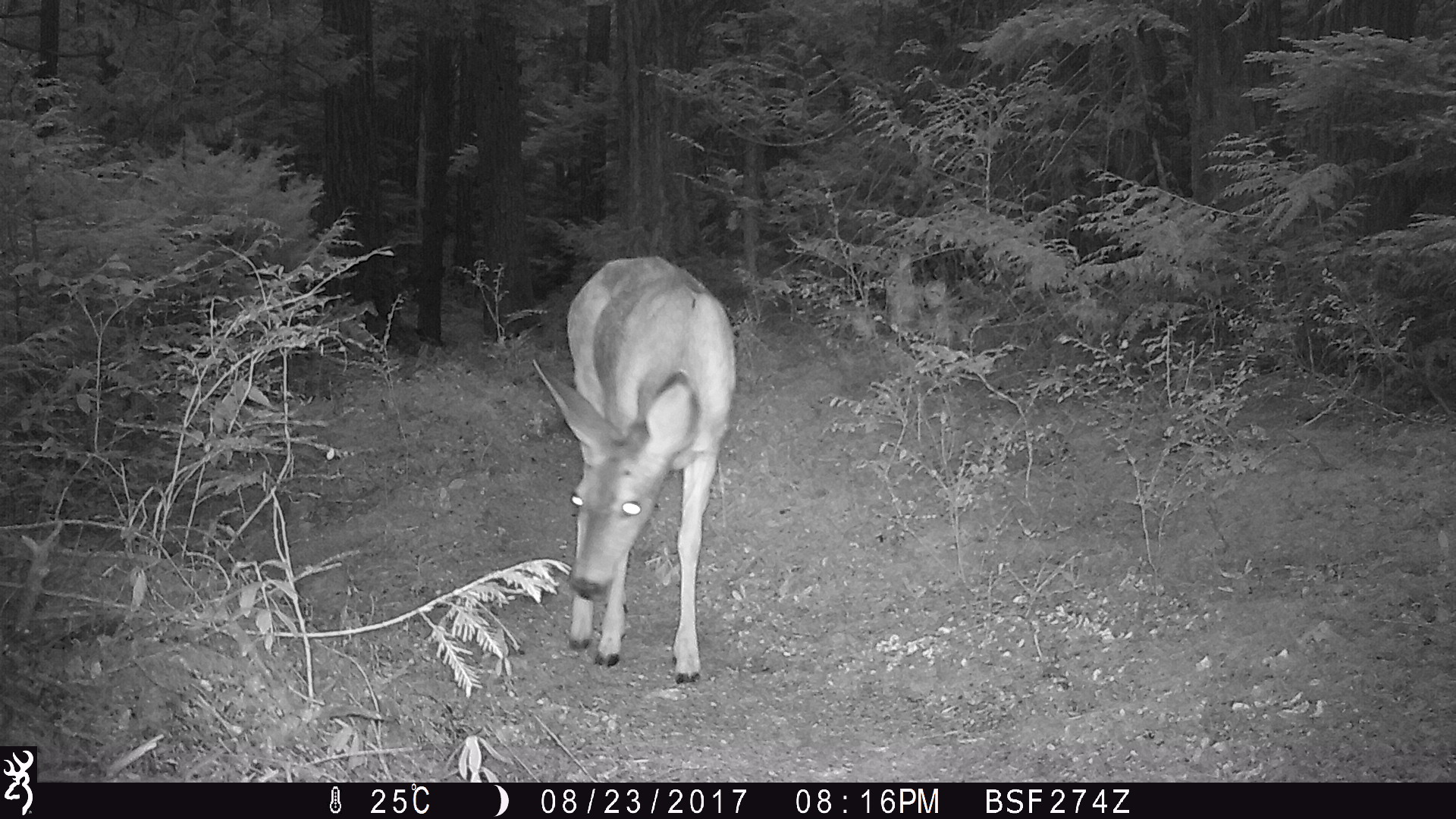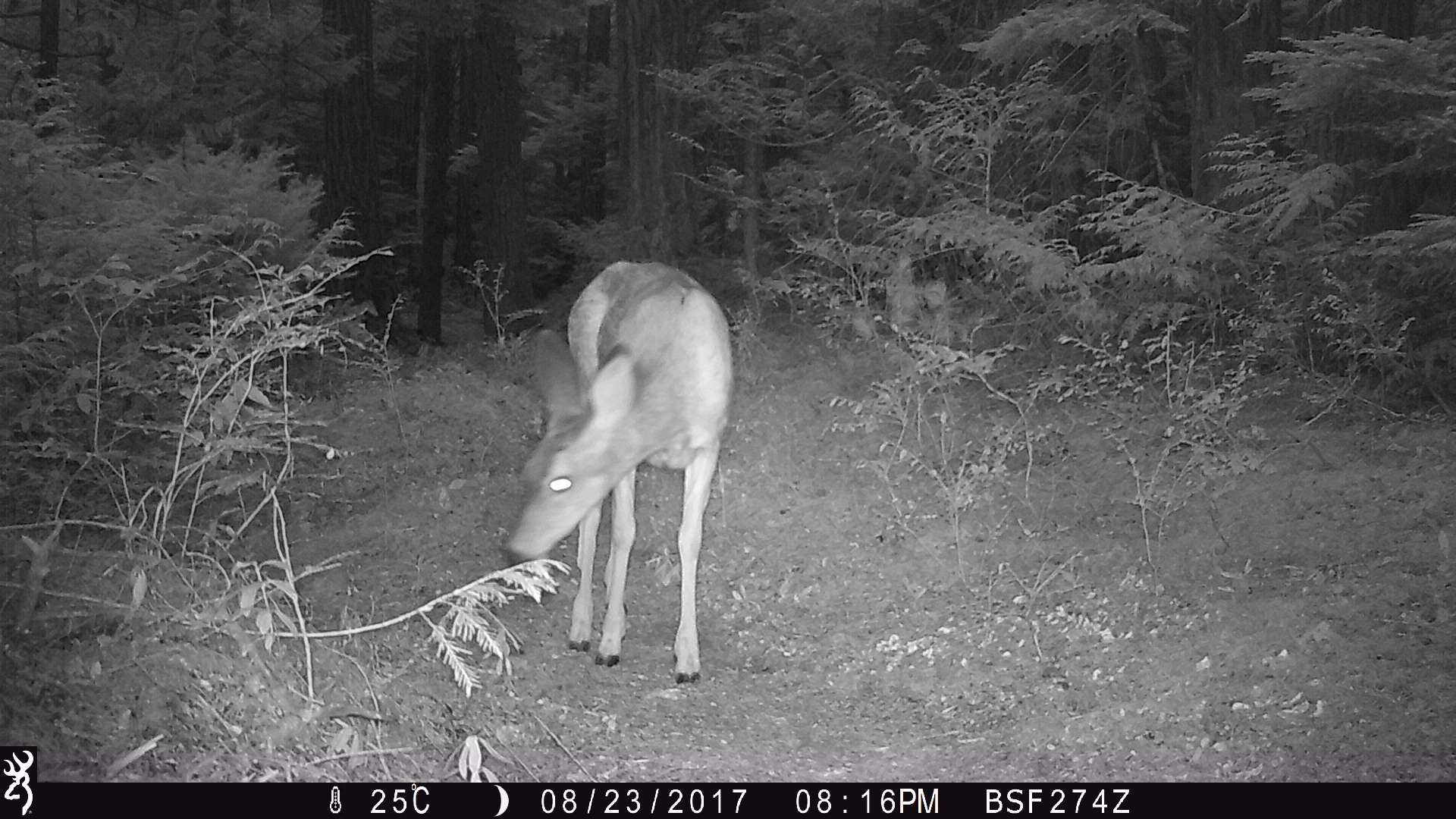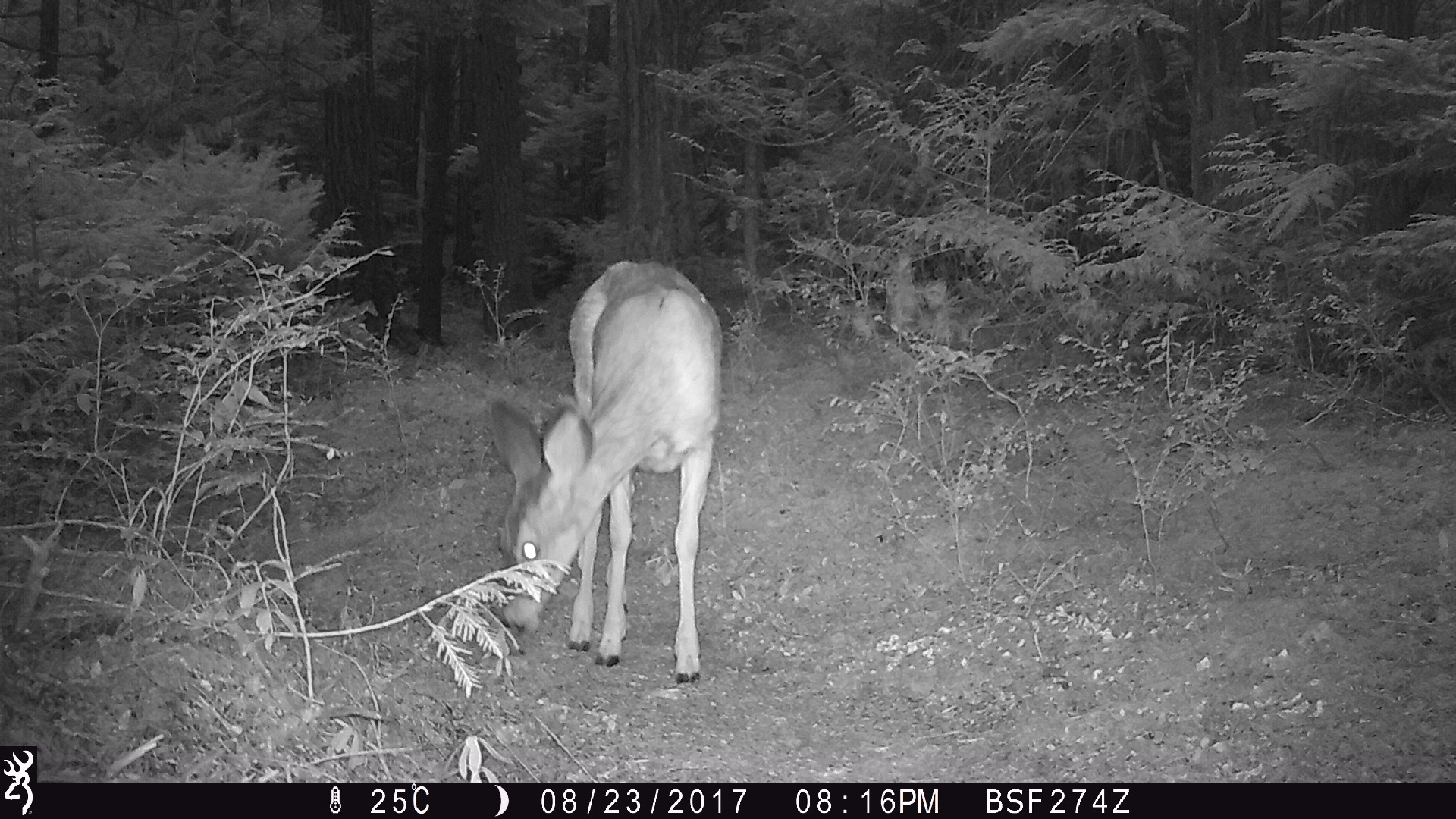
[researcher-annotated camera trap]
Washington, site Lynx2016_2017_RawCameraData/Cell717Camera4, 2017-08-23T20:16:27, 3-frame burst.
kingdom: Animalia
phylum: Chordata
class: Mammalia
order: Artiodactyla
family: Cervidae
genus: Odocoileus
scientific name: Odocoileus hemionus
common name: mule deer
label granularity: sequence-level